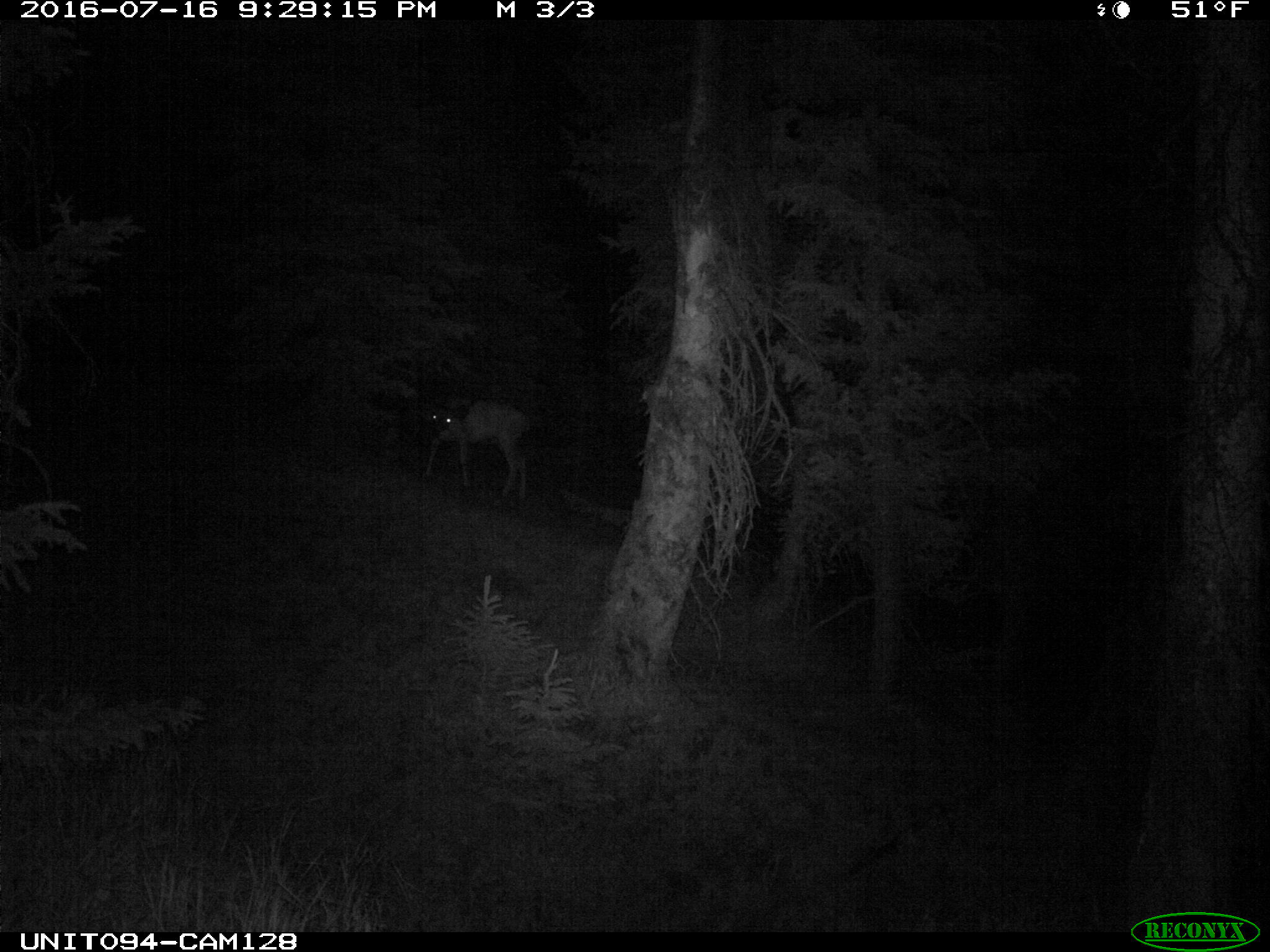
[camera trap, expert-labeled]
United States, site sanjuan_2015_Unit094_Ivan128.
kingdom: Animalia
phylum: Chordata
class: Mammalia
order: Artiodactyla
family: Cervidae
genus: Odocoileus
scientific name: Odocoileus hemionus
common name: mule deer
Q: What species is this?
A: Odocoileus hemionus (mule deer).